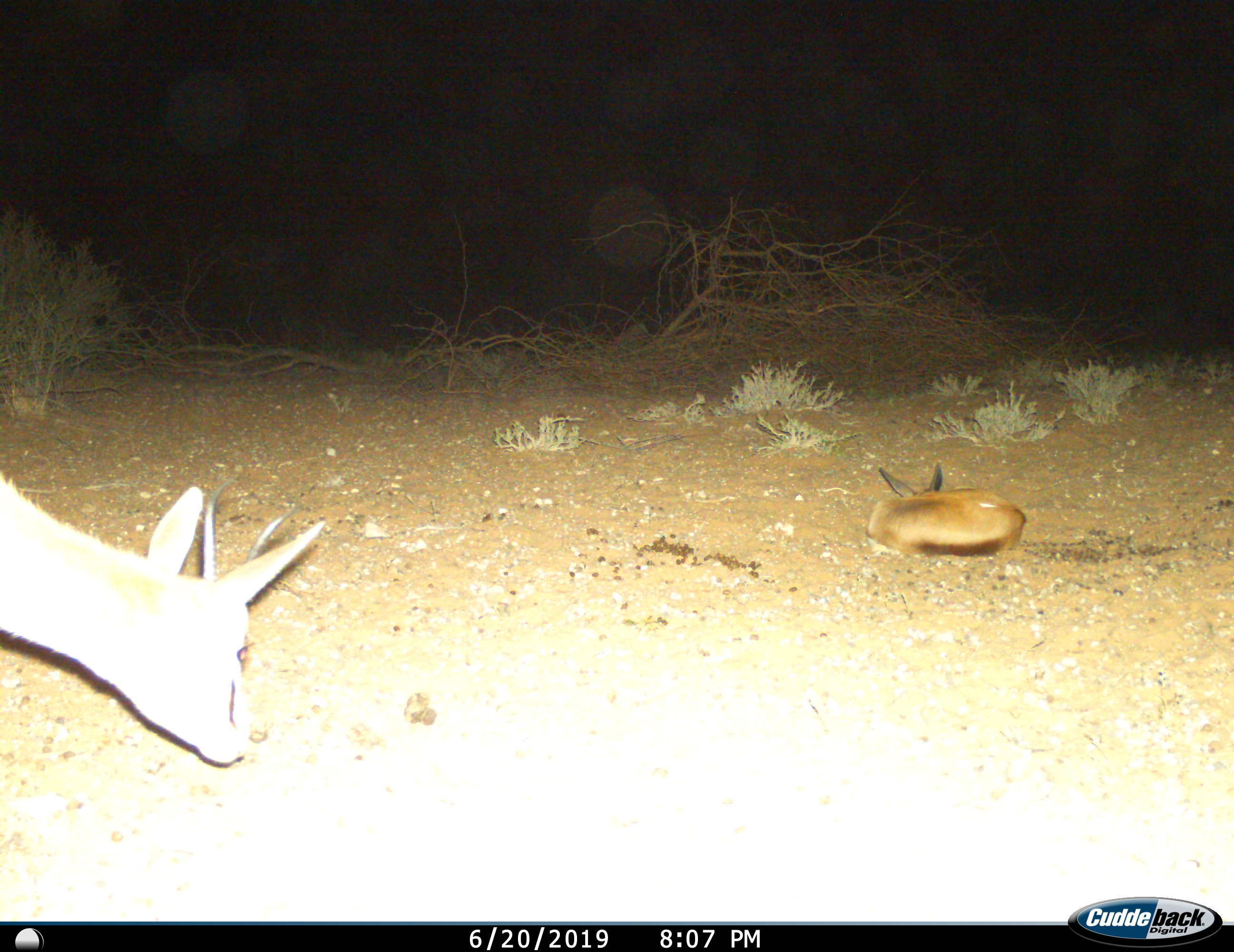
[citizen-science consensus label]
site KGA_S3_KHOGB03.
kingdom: Animalia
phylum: Chordata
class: Mammalia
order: Artiodactyla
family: Bovidae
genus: Antidorcas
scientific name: Antidorcas marsupialis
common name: springbok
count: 2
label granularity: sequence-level